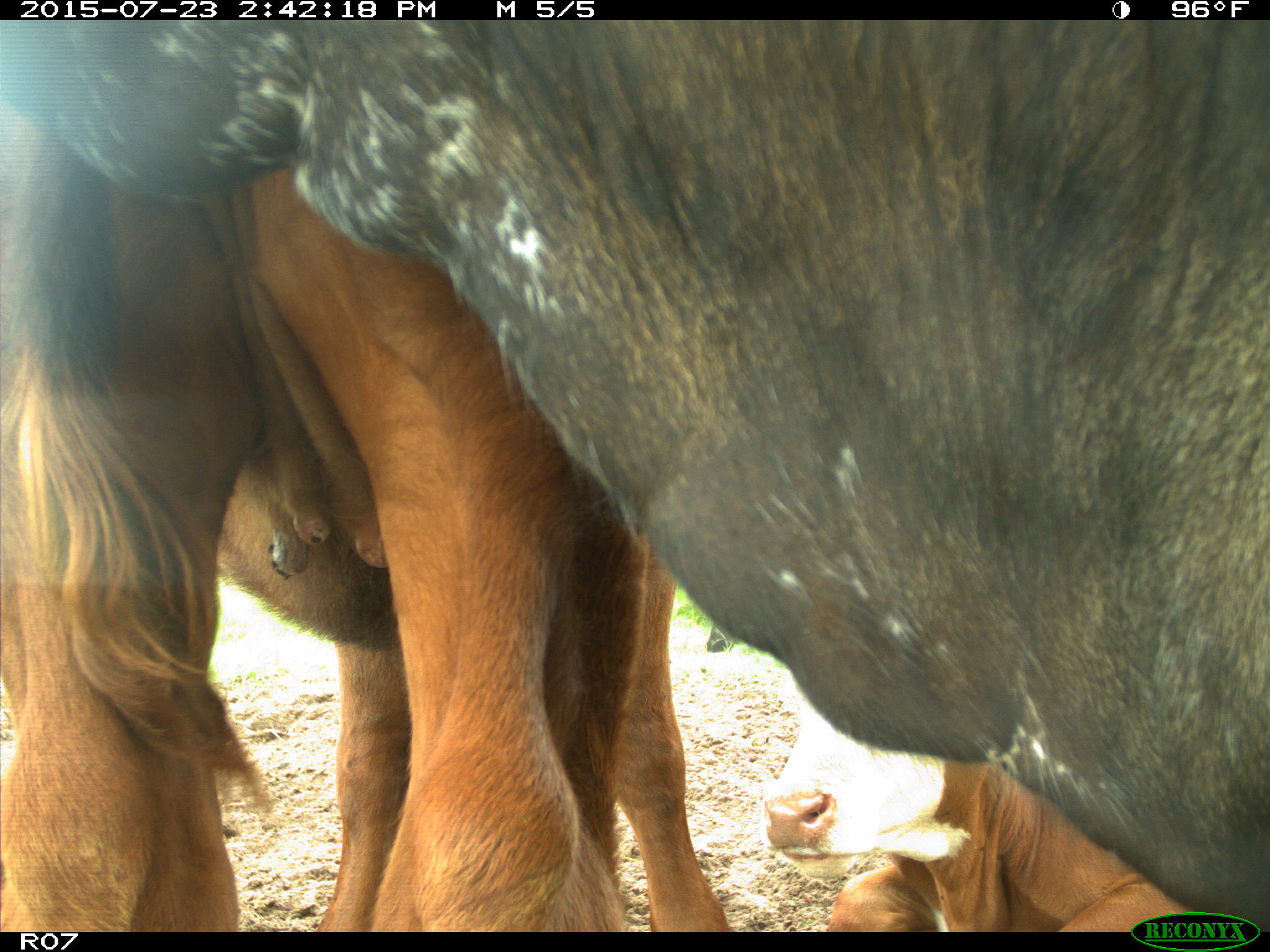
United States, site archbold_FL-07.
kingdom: Animalia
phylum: Chordata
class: Mammalia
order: Artiodactyla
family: Bovidae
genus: Bos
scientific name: Bos taurus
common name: domestic cow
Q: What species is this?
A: Bos taurus (domestic cow).